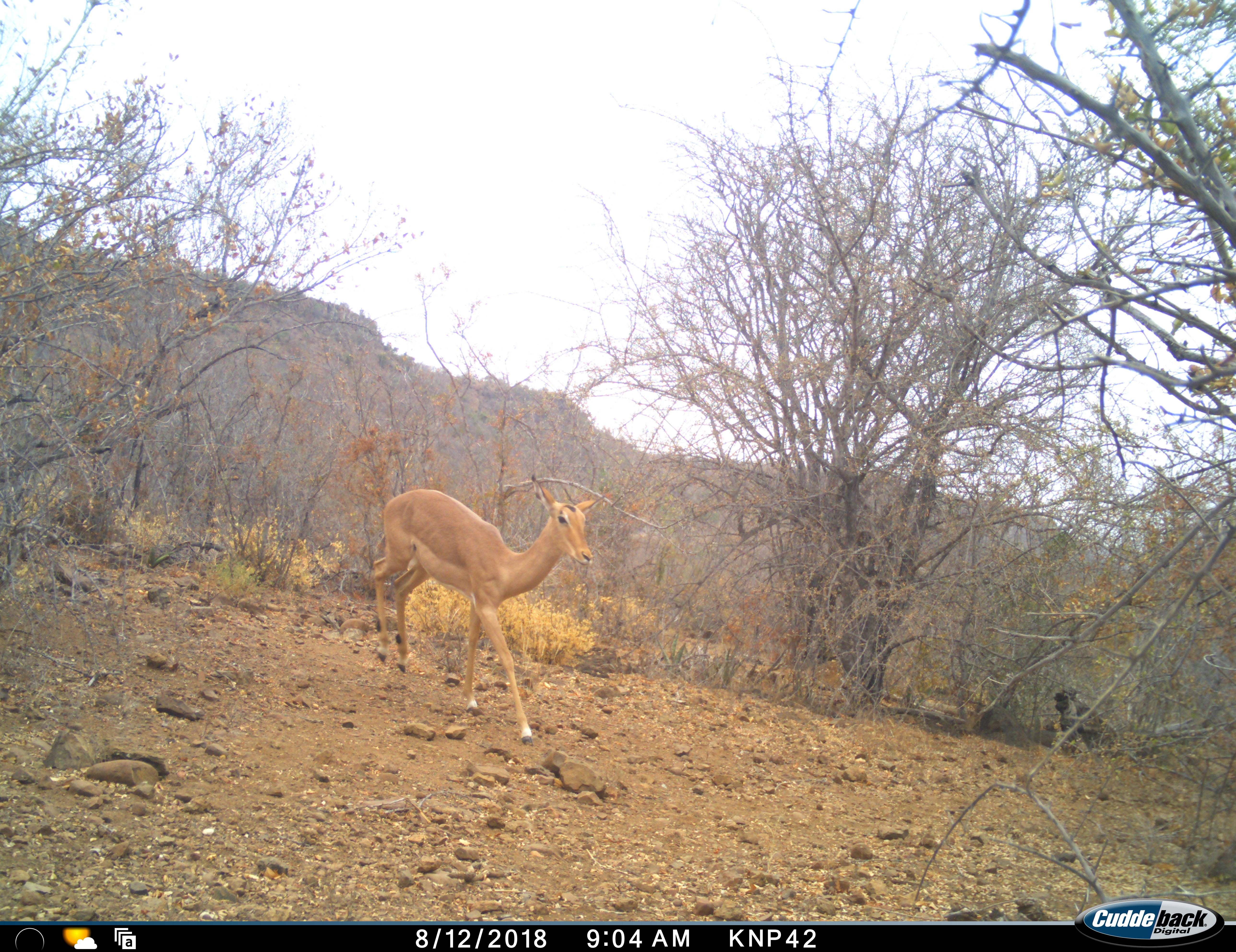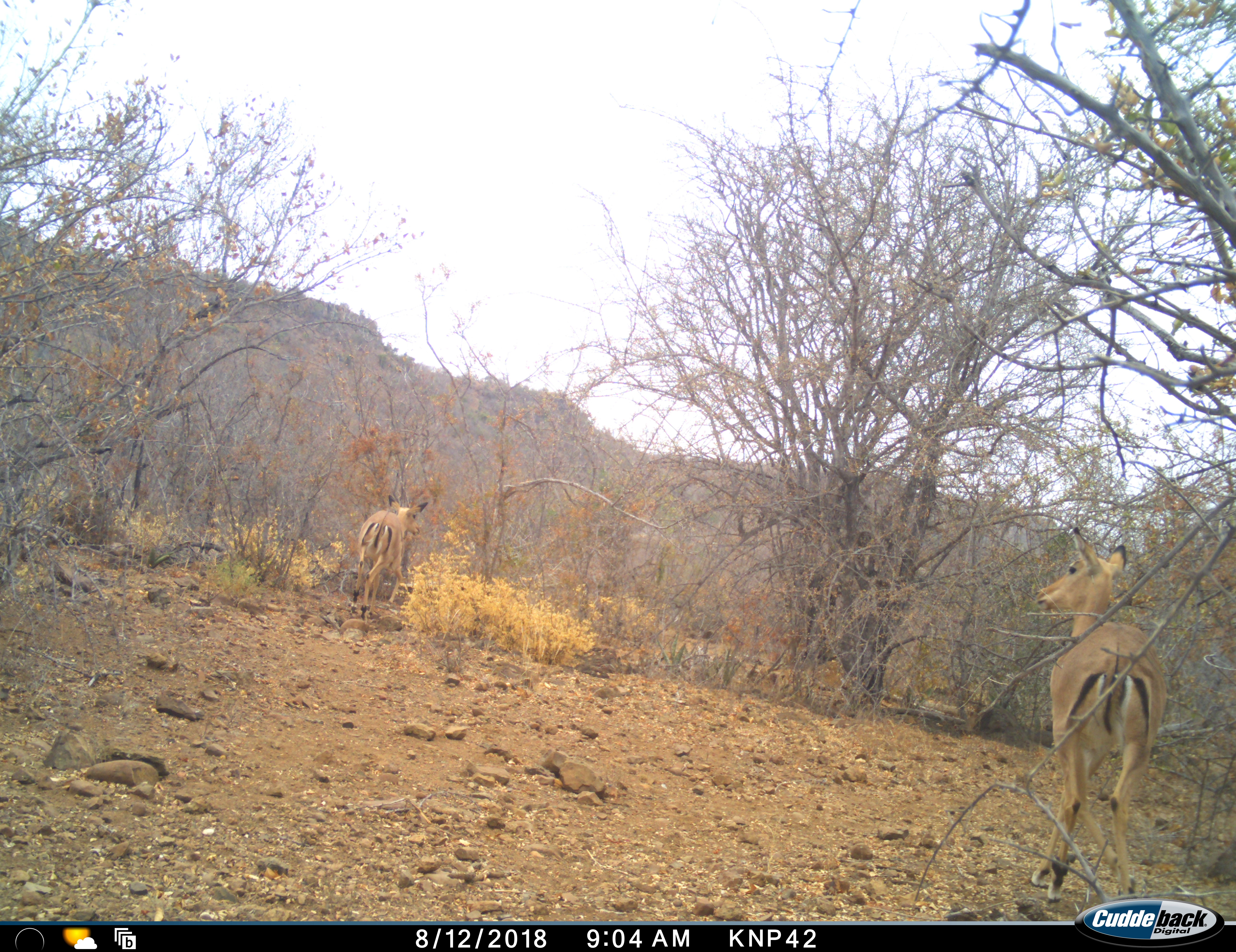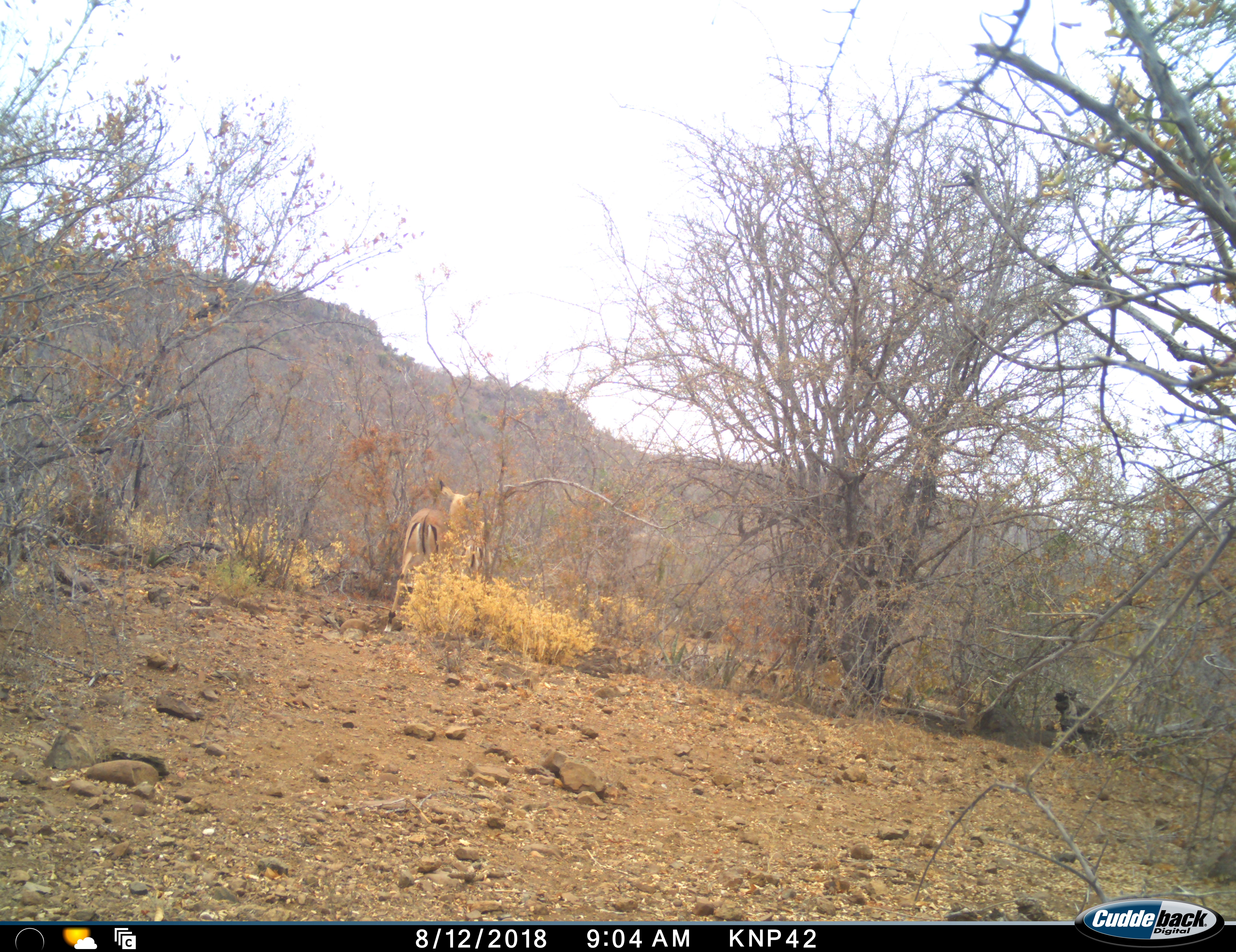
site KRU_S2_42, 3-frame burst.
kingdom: Animalia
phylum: Chordata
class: Mammalia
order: Artiodactyla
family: Bovidae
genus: Aepyceros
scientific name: Aepyceros melampus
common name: impala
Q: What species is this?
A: Impala (Aepyceros melampus).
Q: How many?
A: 2.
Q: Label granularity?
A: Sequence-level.